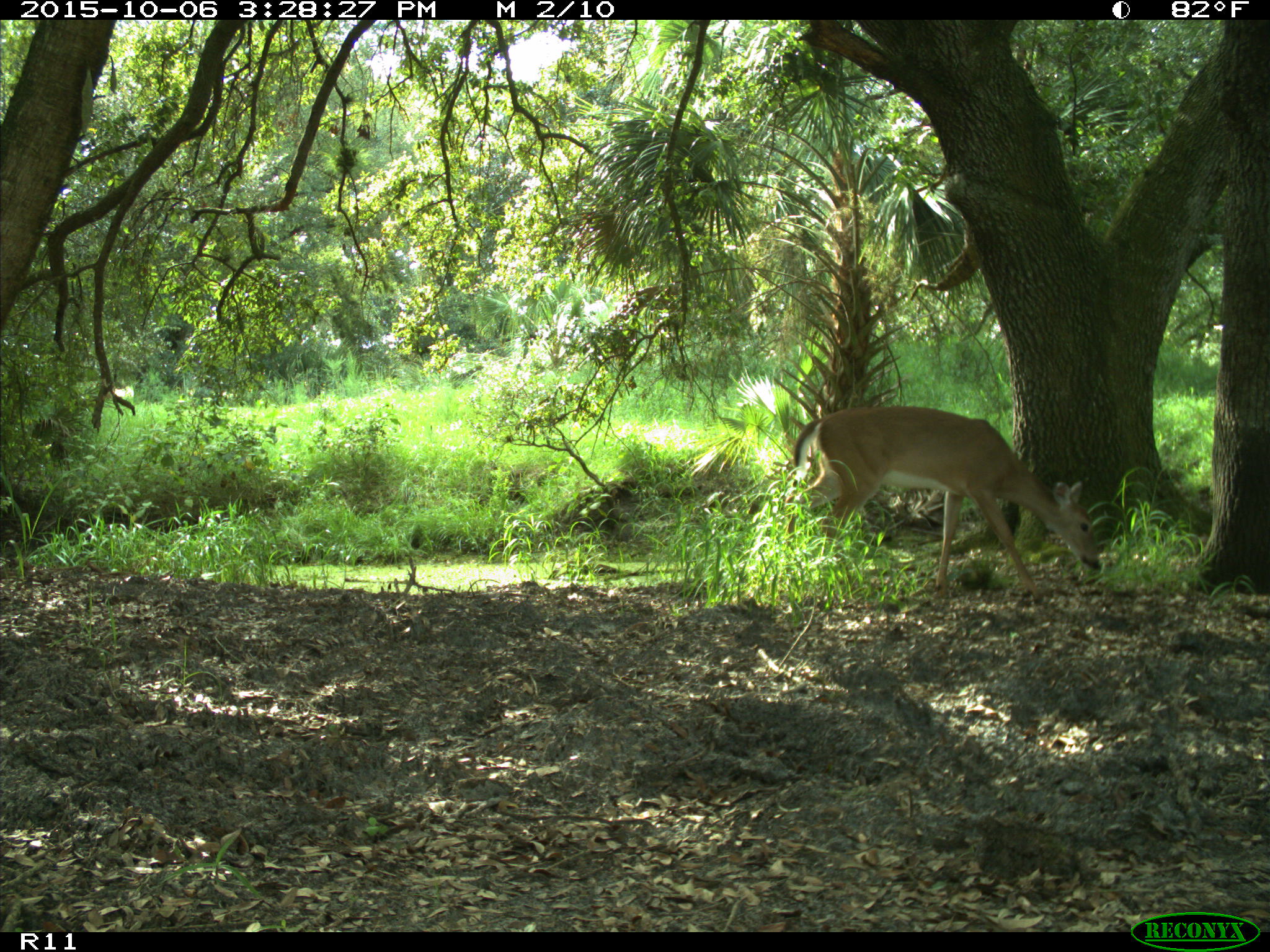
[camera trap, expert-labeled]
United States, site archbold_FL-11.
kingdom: Animalia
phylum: Chordata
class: Mammalia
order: Artiodactyla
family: Cervidae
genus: Odocoileus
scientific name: Odocoileus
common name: deer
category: unidentified deer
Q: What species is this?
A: Unidentified deer (deer) (Odocoileus).